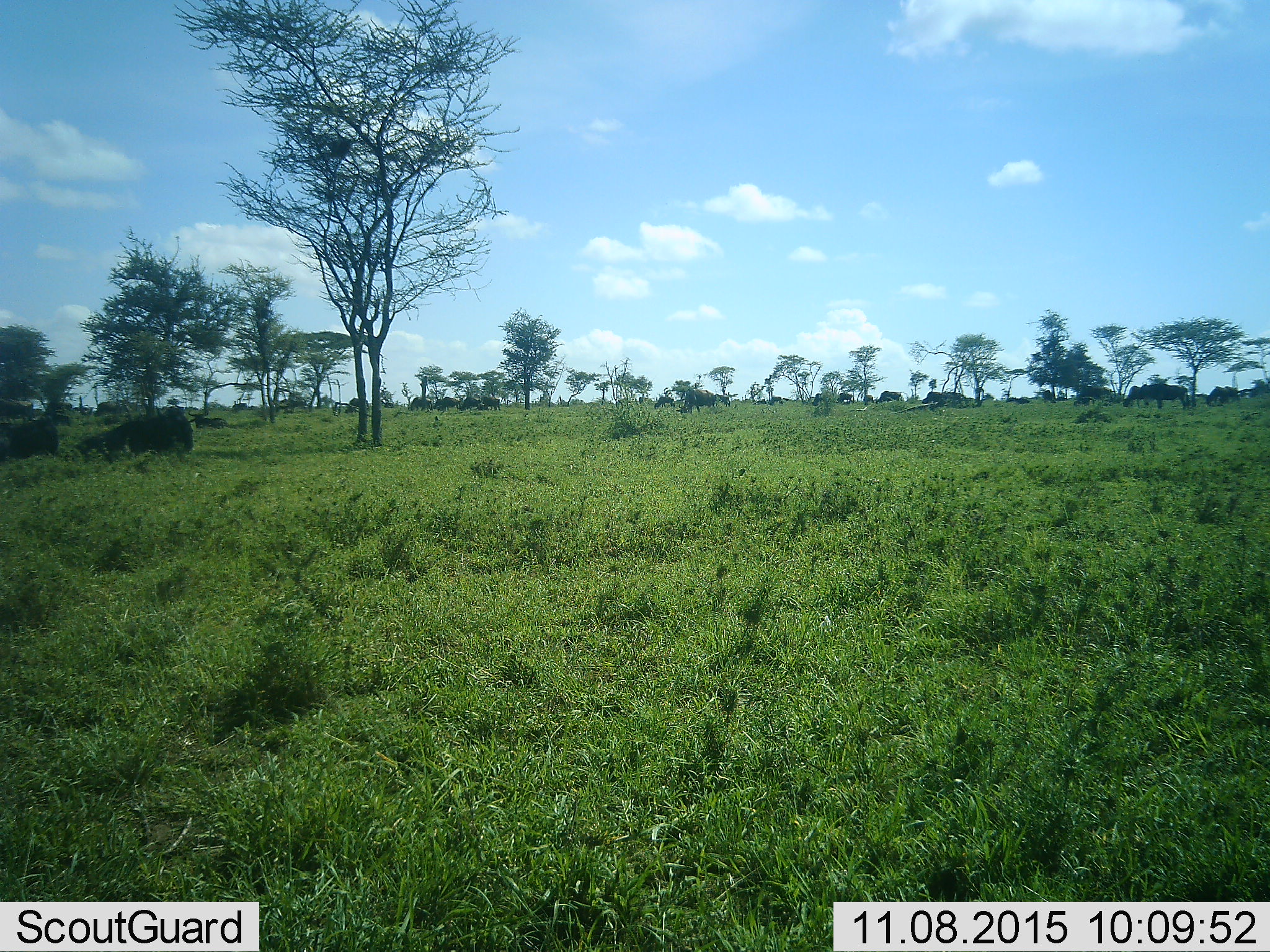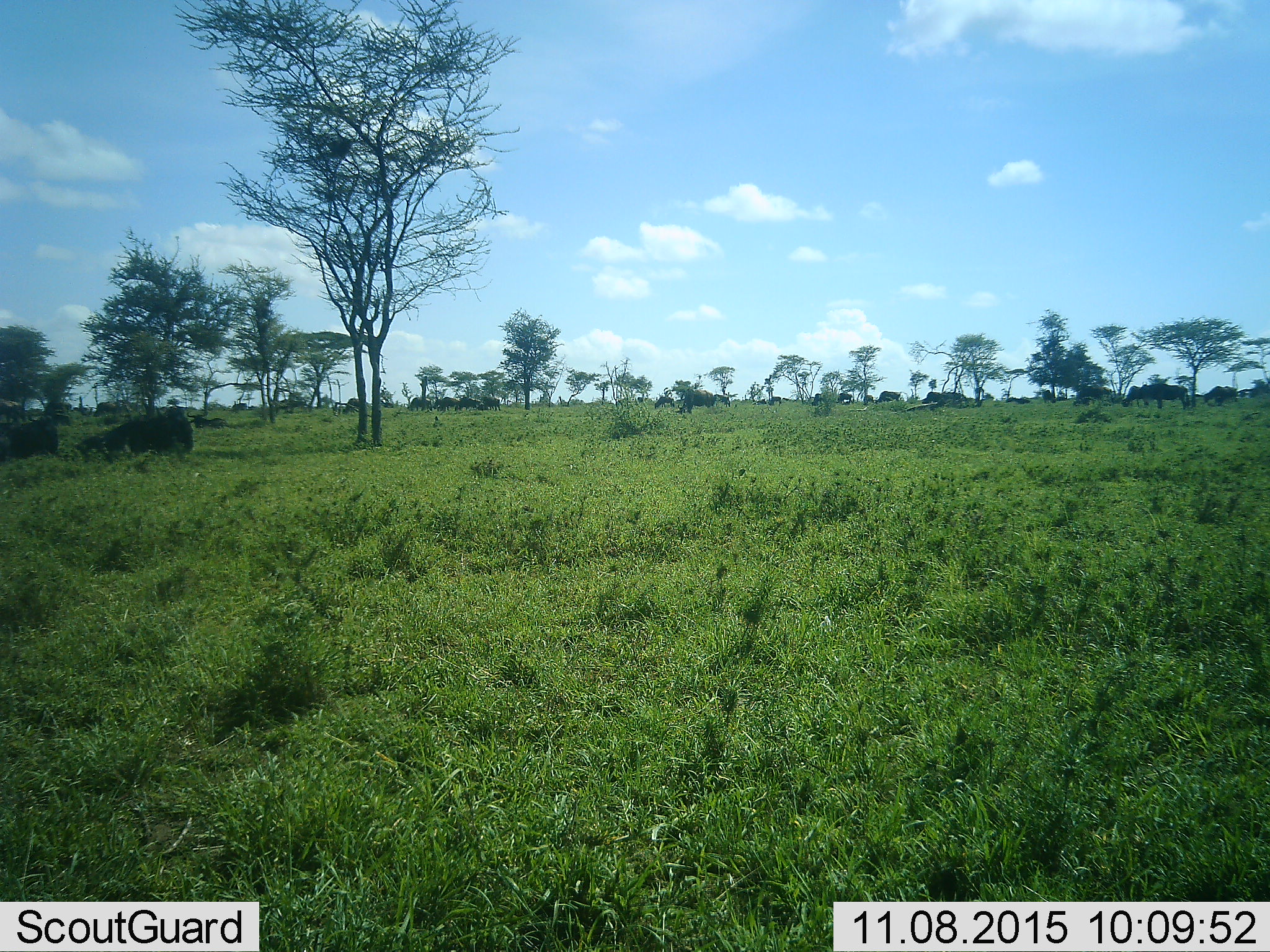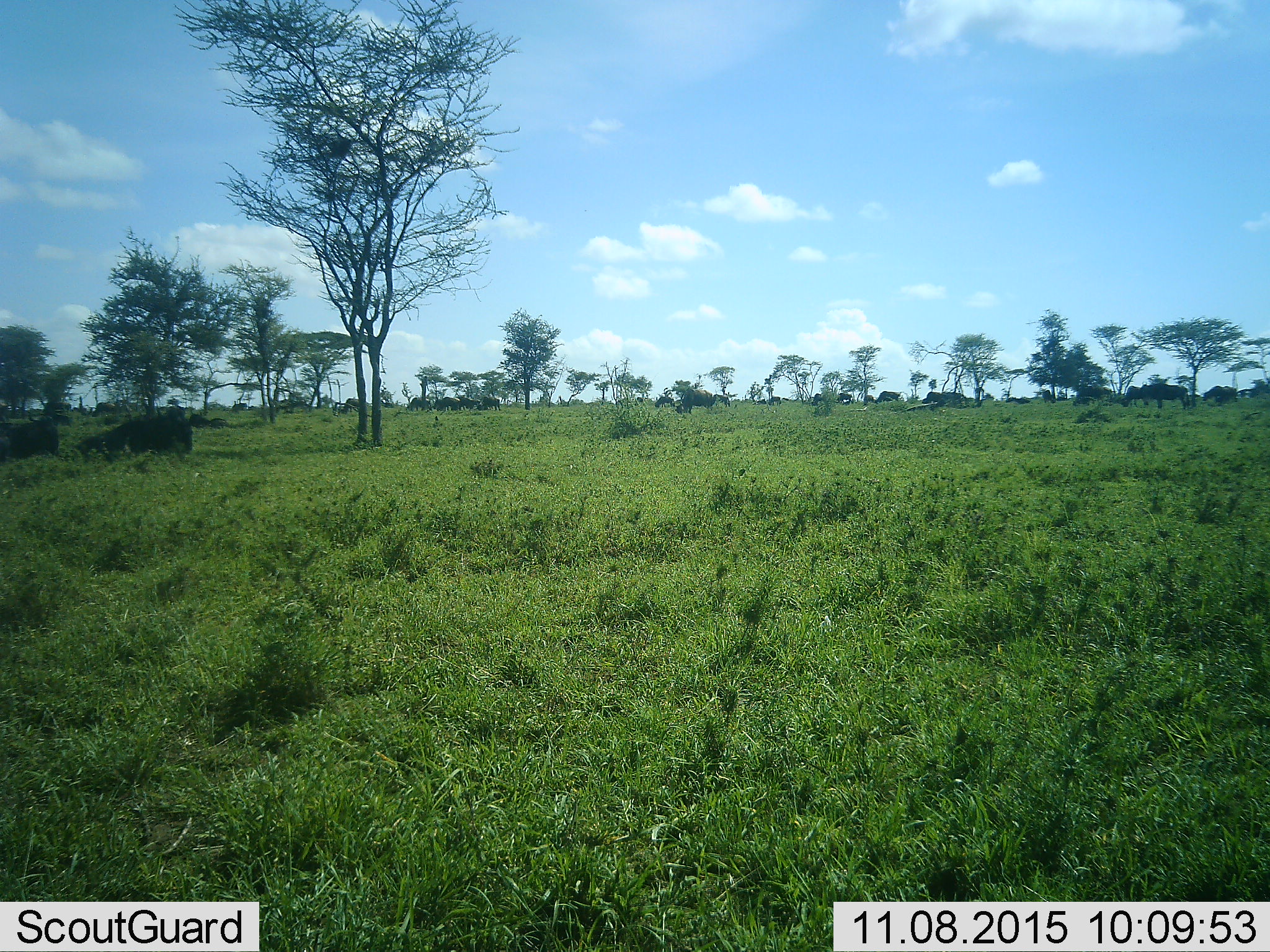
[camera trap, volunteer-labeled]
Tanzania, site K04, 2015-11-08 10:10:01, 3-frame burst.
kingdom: Animalia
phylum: Chordata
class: Mammalia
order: Artiodactyla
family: Bovidae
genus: Connochaetes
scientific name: Connochaetes taurinus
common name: blue wildebeest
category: wildebeest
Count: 11-50.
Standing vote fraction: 17%.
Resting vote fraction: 50%.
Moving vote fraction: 33%.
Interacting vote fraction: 0%.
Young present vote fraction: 17%.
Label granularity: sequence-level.